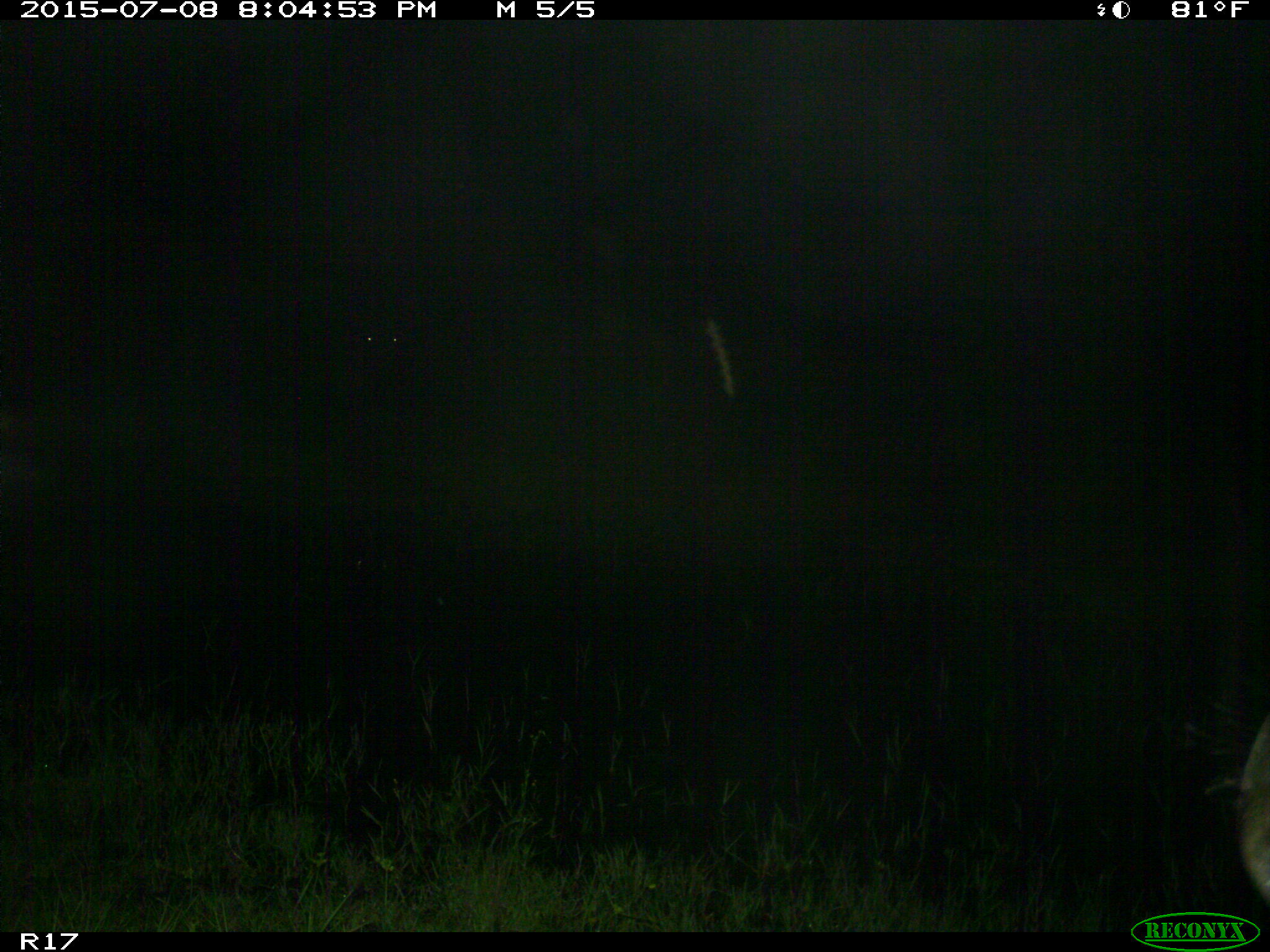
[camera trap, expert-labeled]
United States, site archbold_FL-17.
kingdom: Animalia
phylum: Chordata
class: Mammalia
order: Artiodactyla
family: Bovidae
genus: Bos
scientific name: Bos taurus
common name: domestic cow